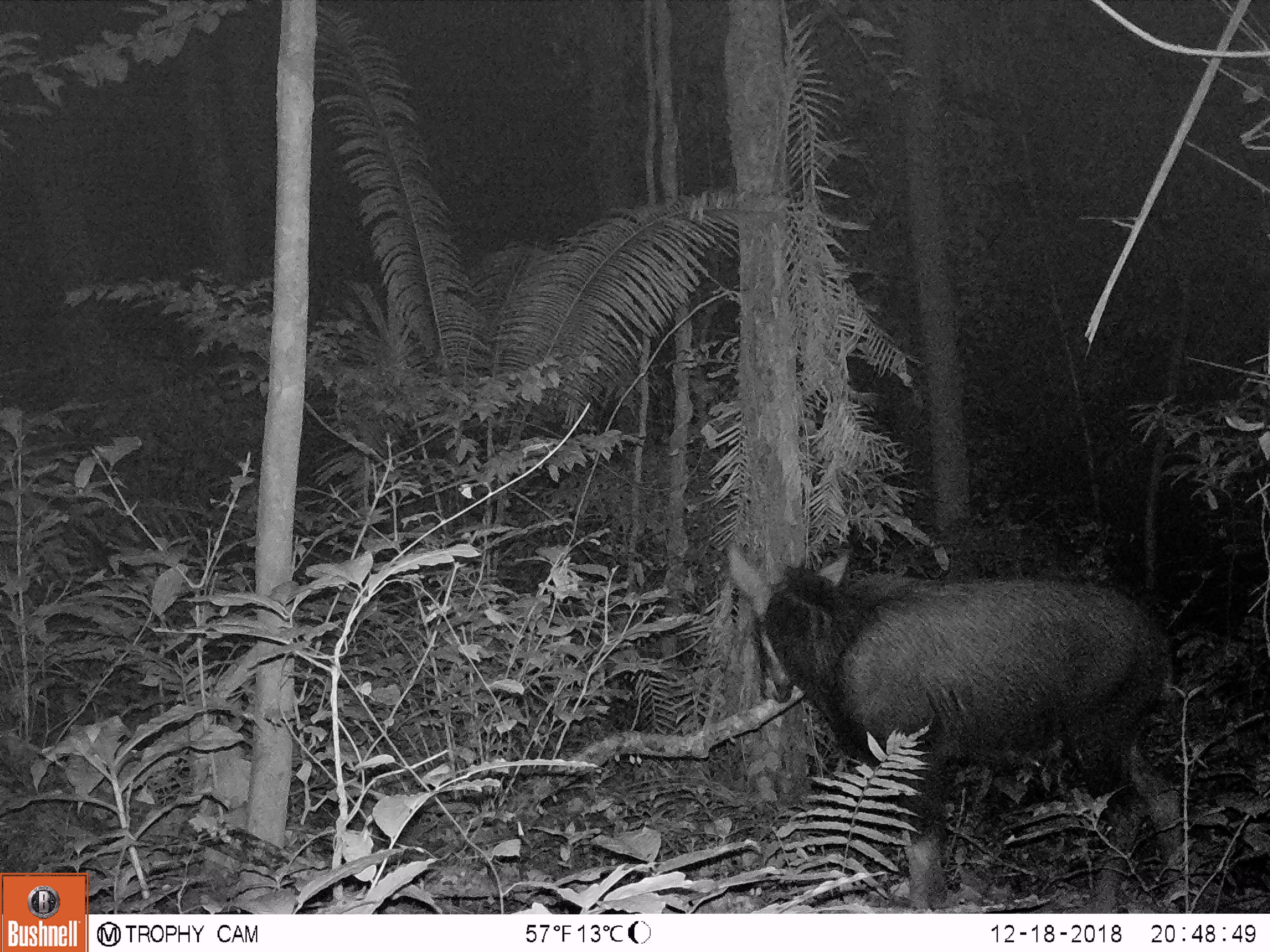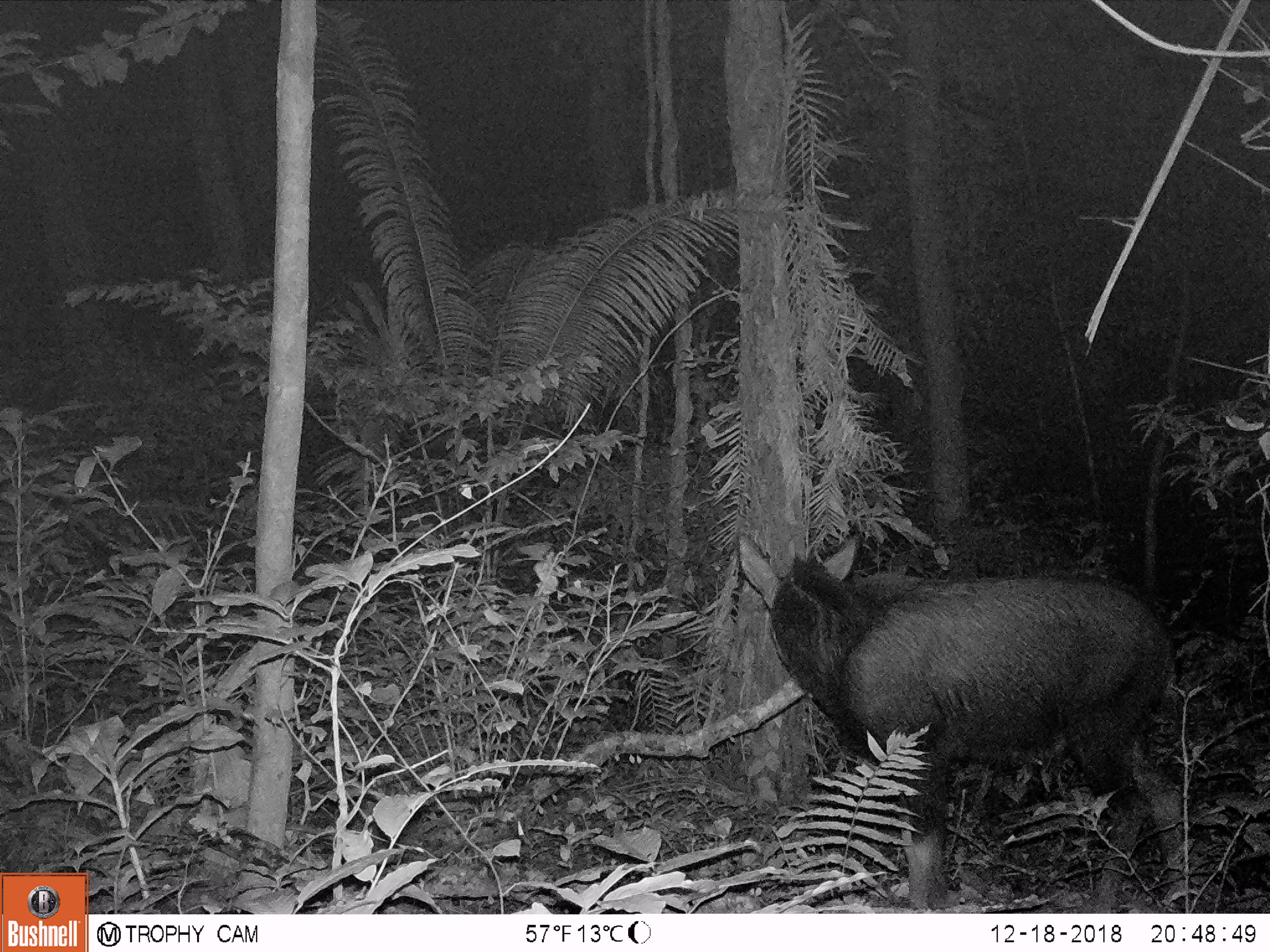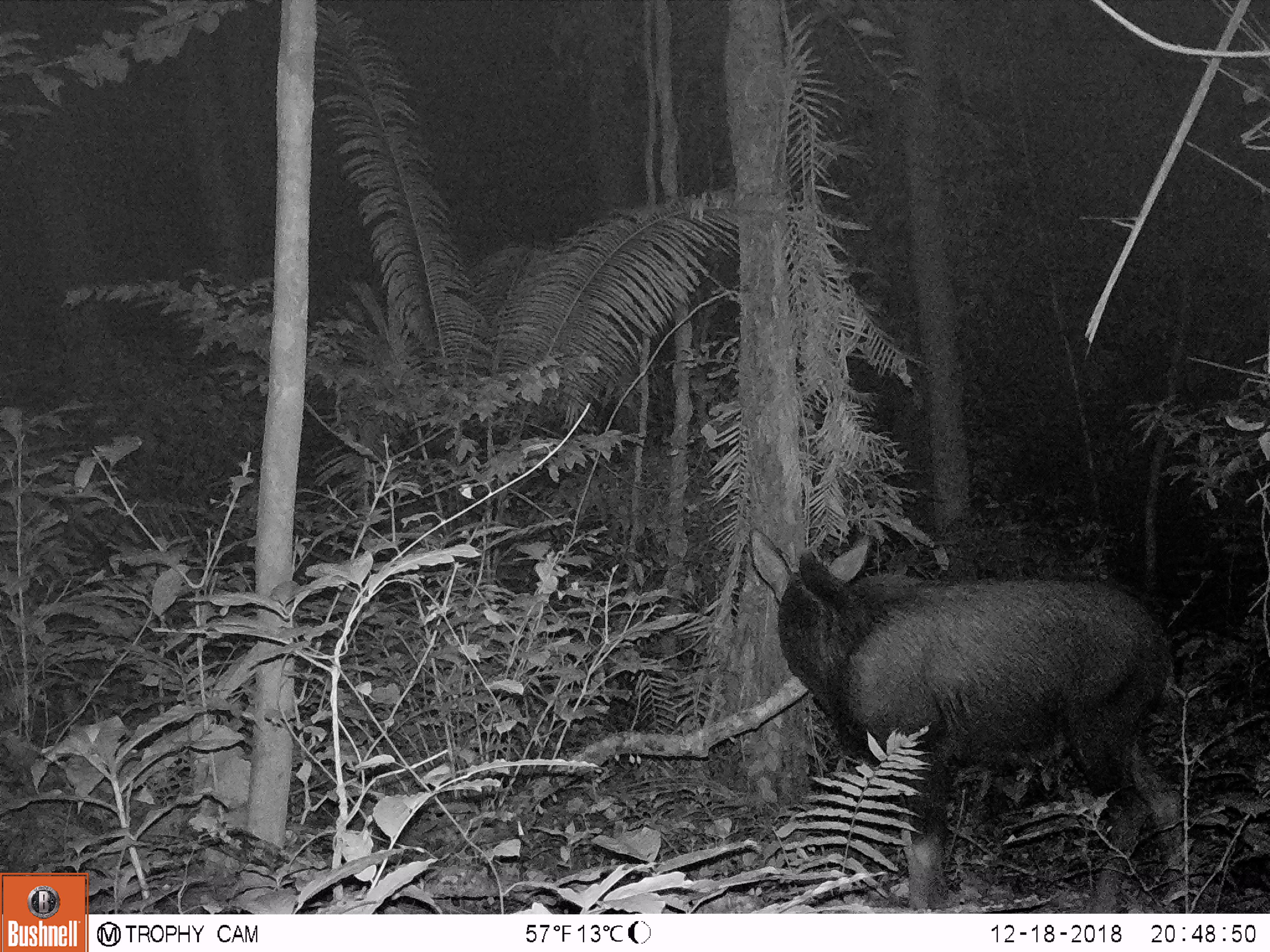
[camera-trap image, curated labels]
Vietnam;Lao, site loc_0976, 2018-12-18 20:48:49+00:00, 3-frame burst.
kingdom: Animalia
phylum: Chordata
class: Mammalia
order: Artiodactyla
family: Bovidae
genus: Capricornis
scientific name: Capricornis sumatraensis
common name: chinese serow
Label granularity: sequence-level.